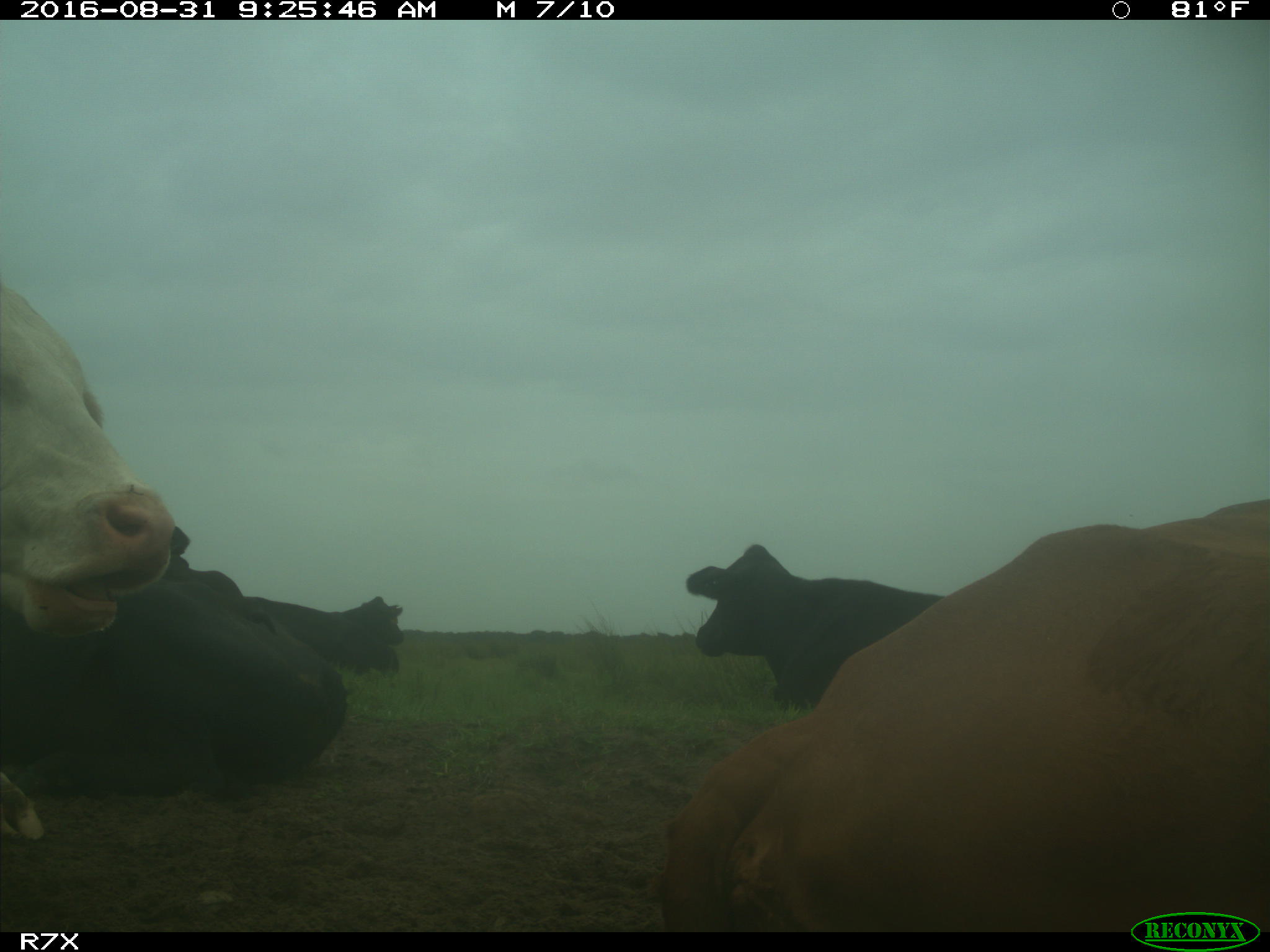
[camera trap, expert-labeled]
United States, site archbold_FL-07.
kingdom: Animalia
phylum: Chordata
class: Mammalia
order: Artiodactyla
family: Bovidae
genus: Bos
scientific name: Bos taurus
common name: domestic cow